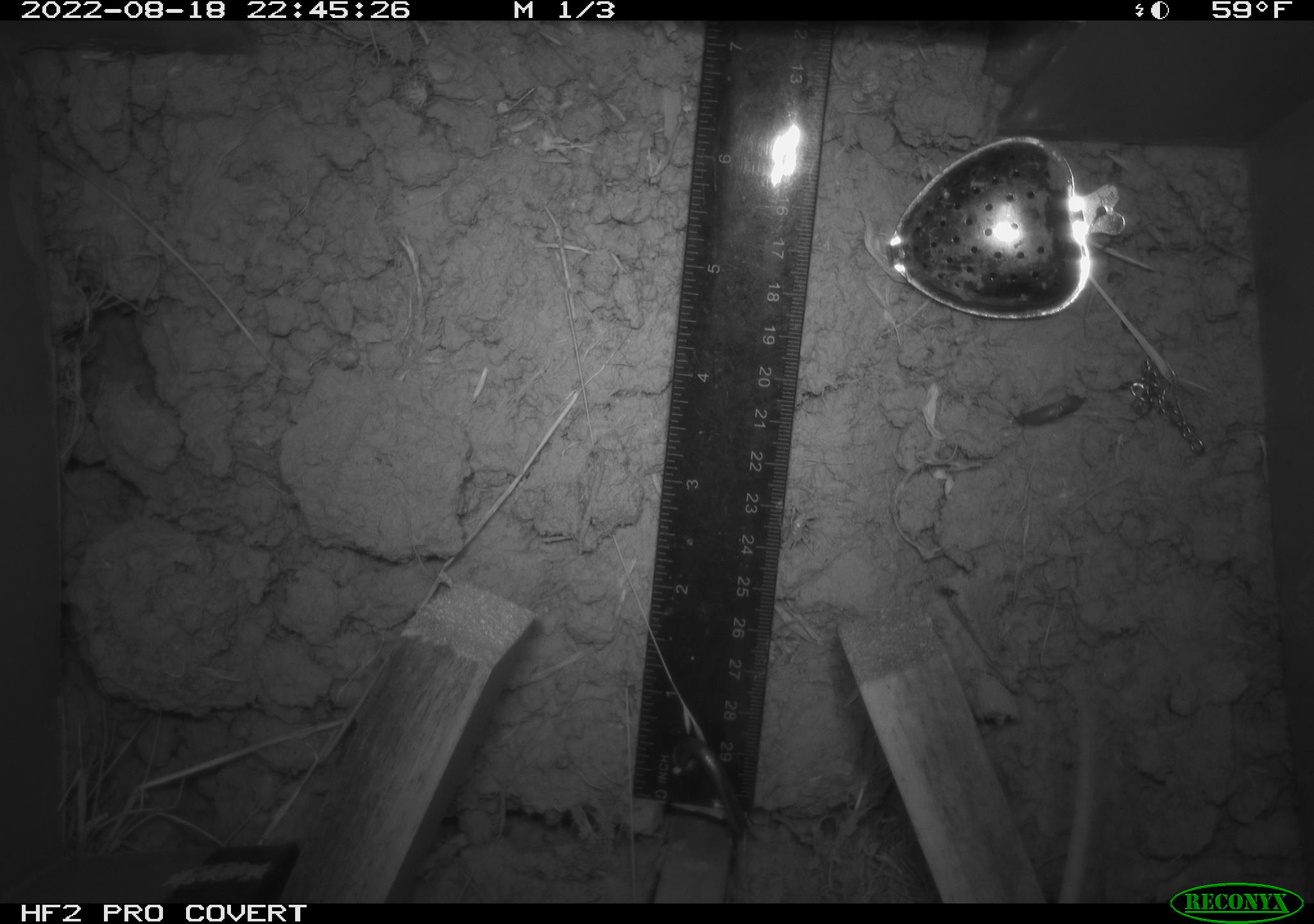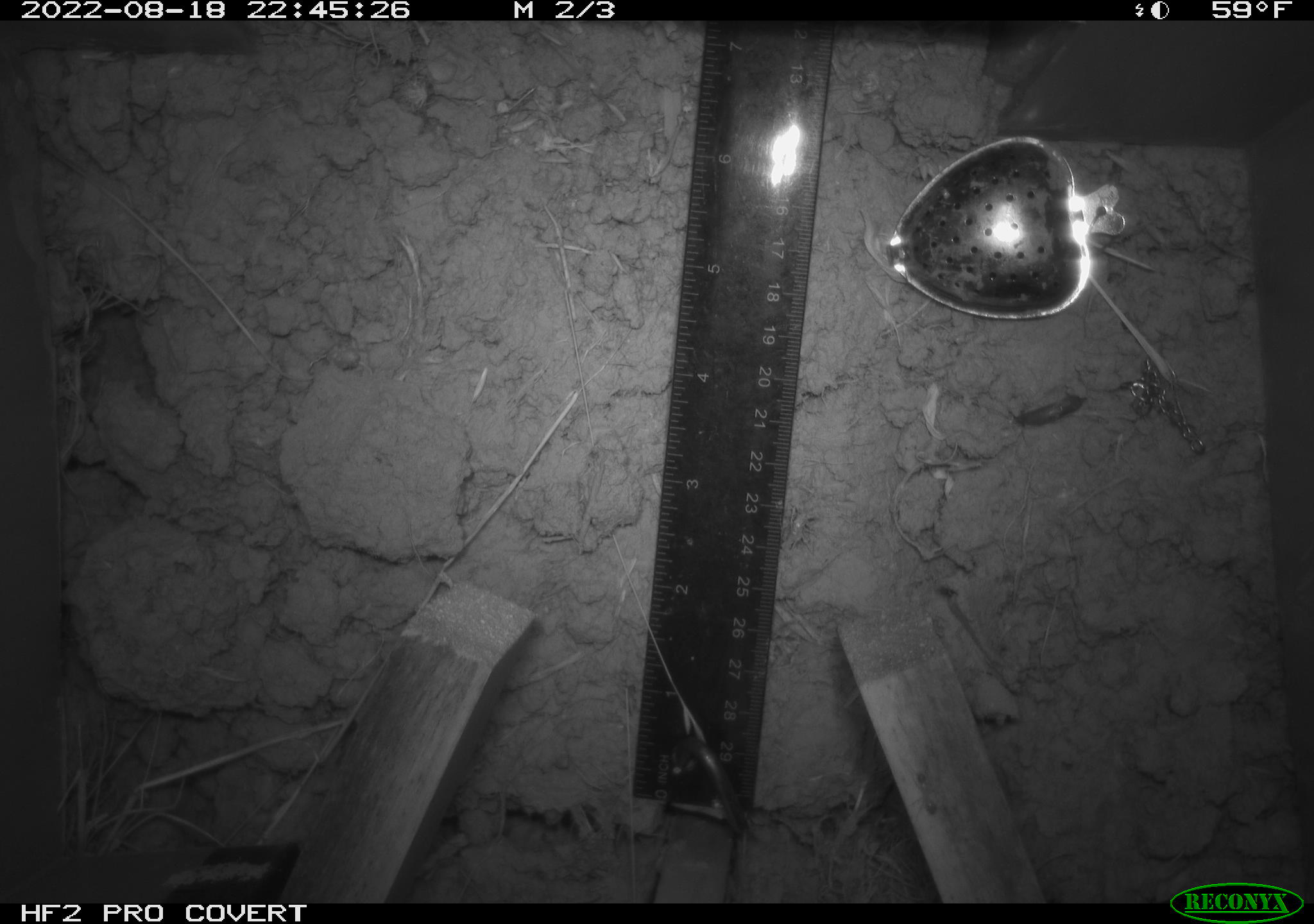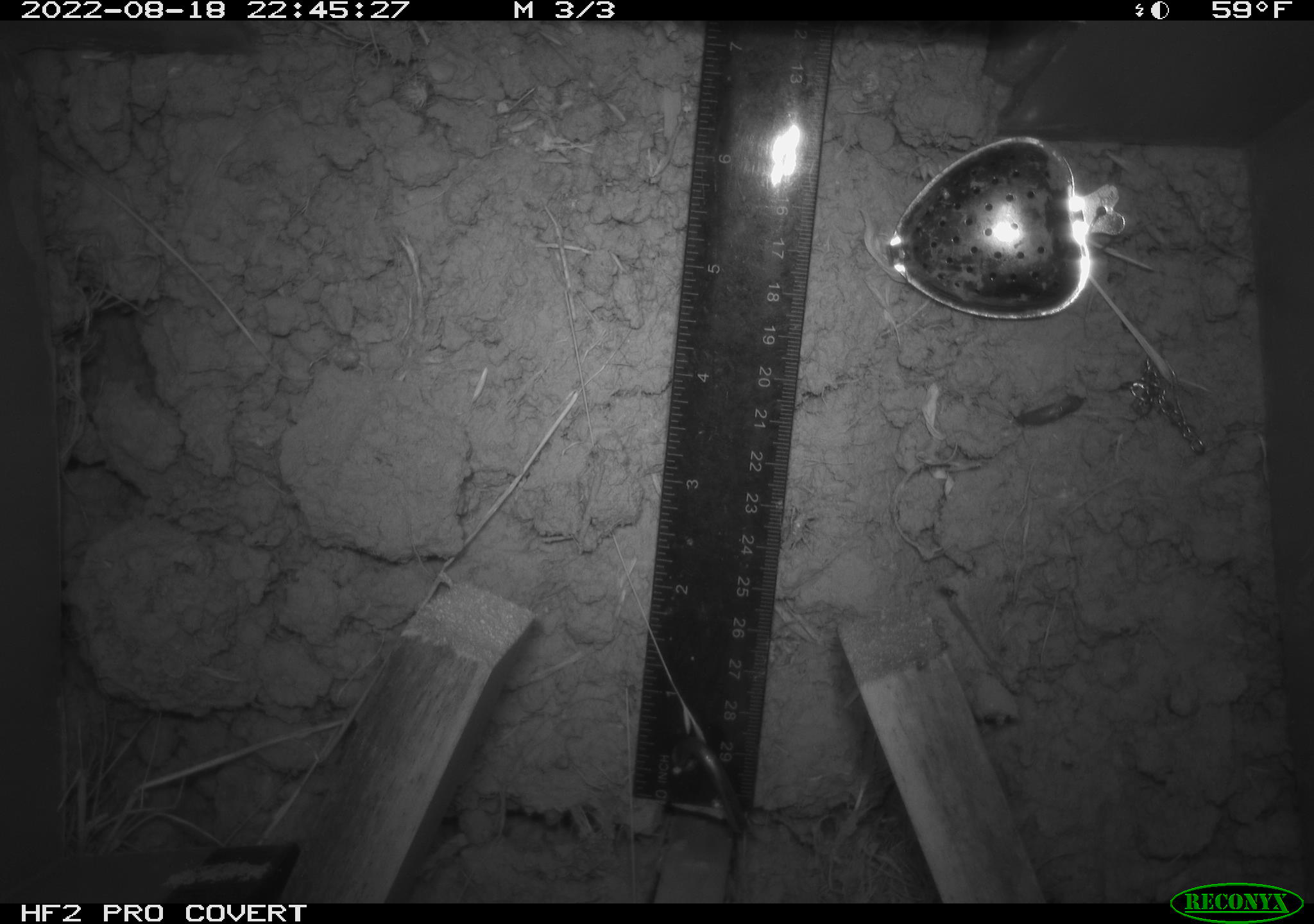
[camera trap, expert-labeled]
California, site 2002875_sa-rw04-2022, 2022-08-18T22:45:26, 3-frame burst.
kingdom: Animalia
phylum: Chordata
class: Mammalia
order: Rodentia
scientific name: Rodentia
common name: mouse species